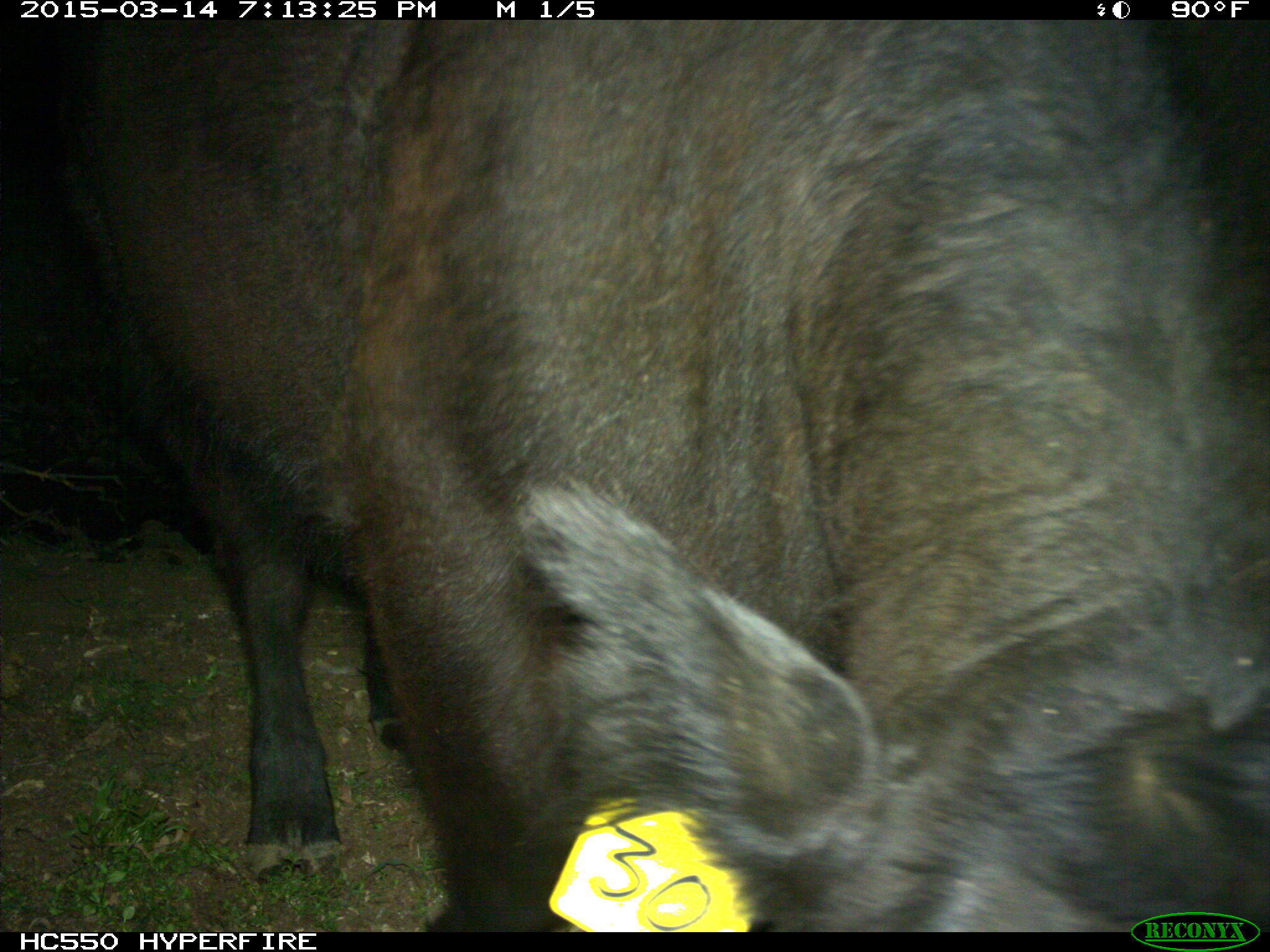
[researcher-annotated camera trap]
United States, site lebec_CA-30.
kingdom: Animalia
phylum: Chordata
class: Mammalia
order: Artiodactyla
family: Bovidae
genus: Bos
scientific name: Bos taurus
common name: domestic cow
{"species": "Bos taurus (domestic cow)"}